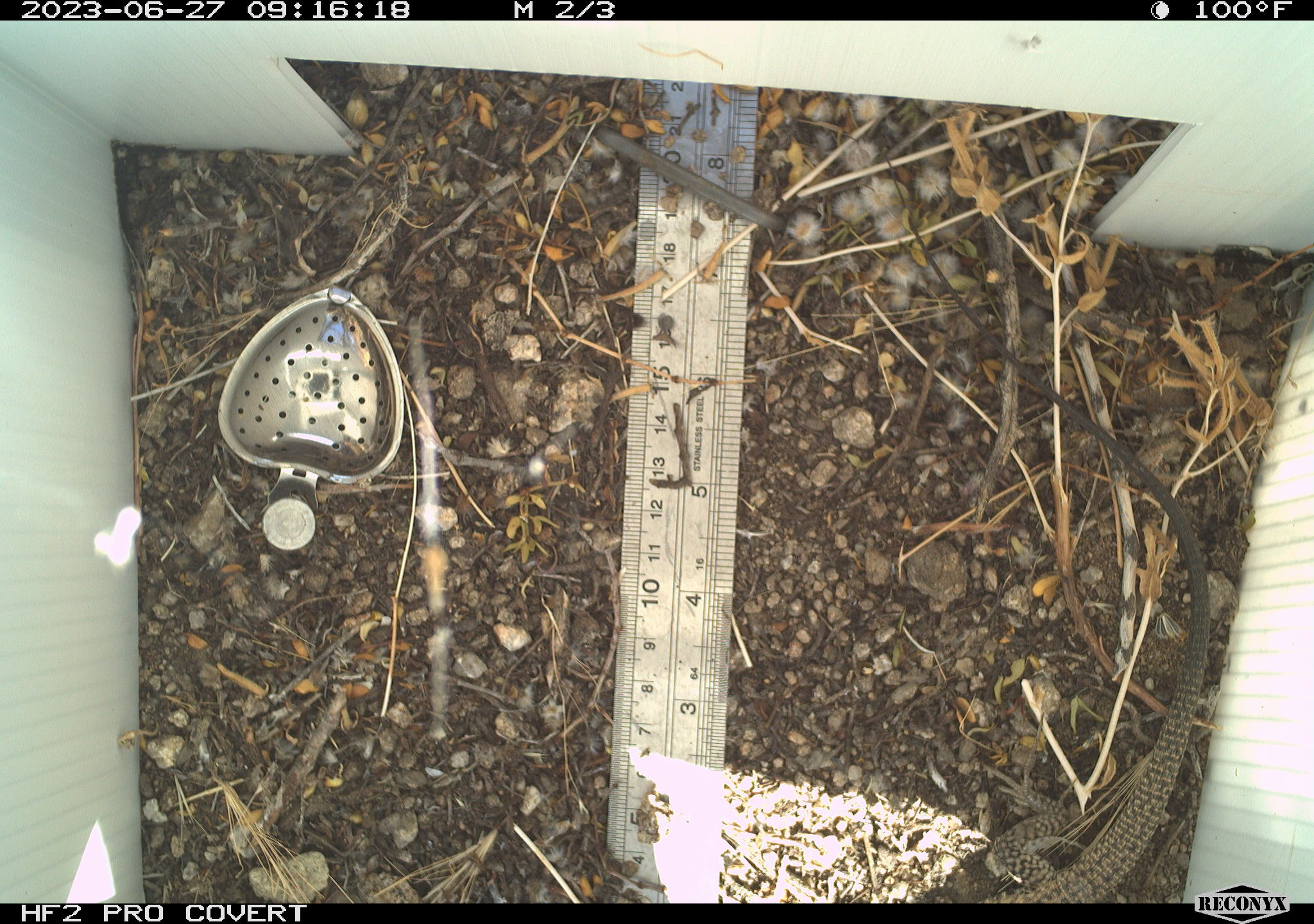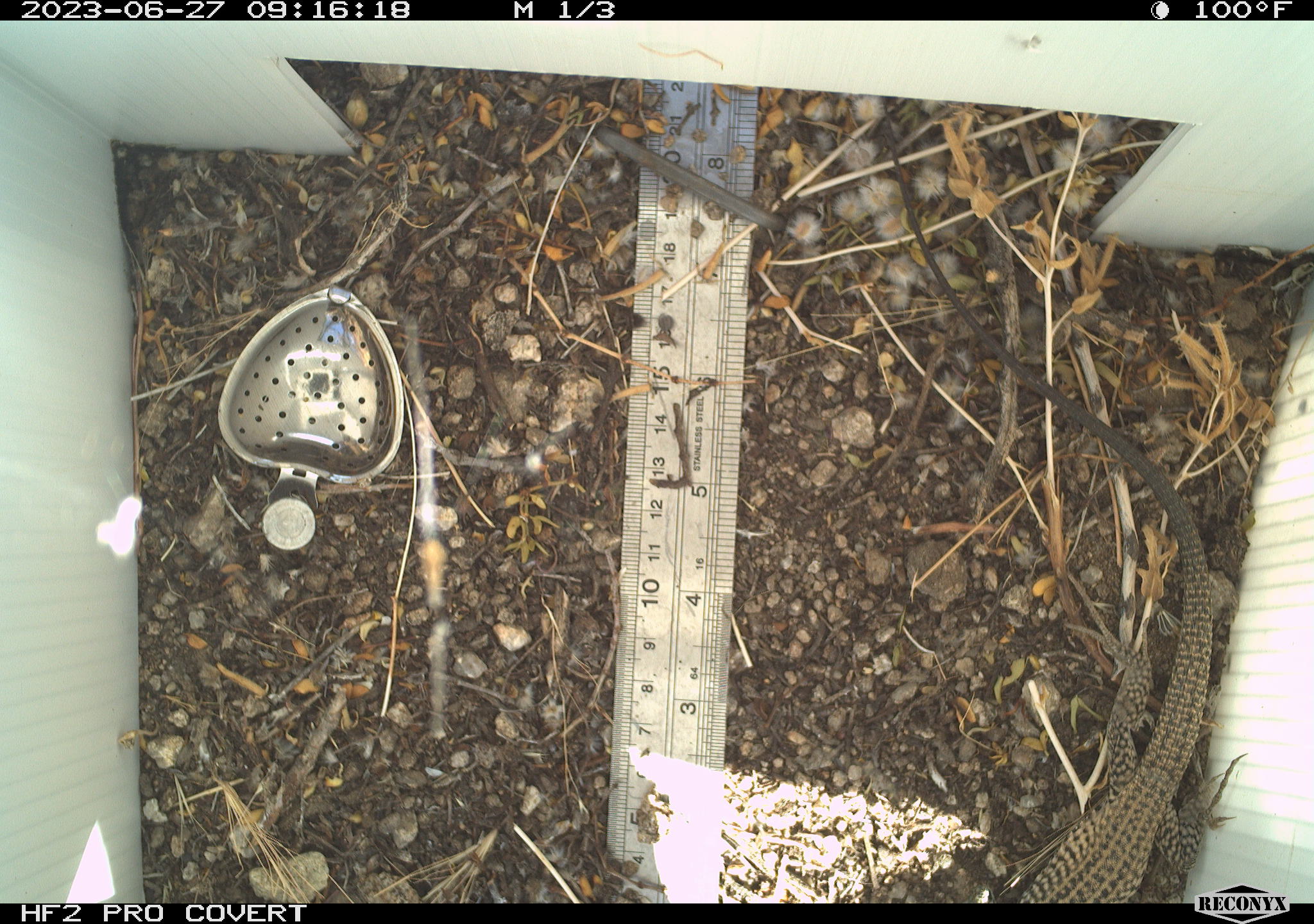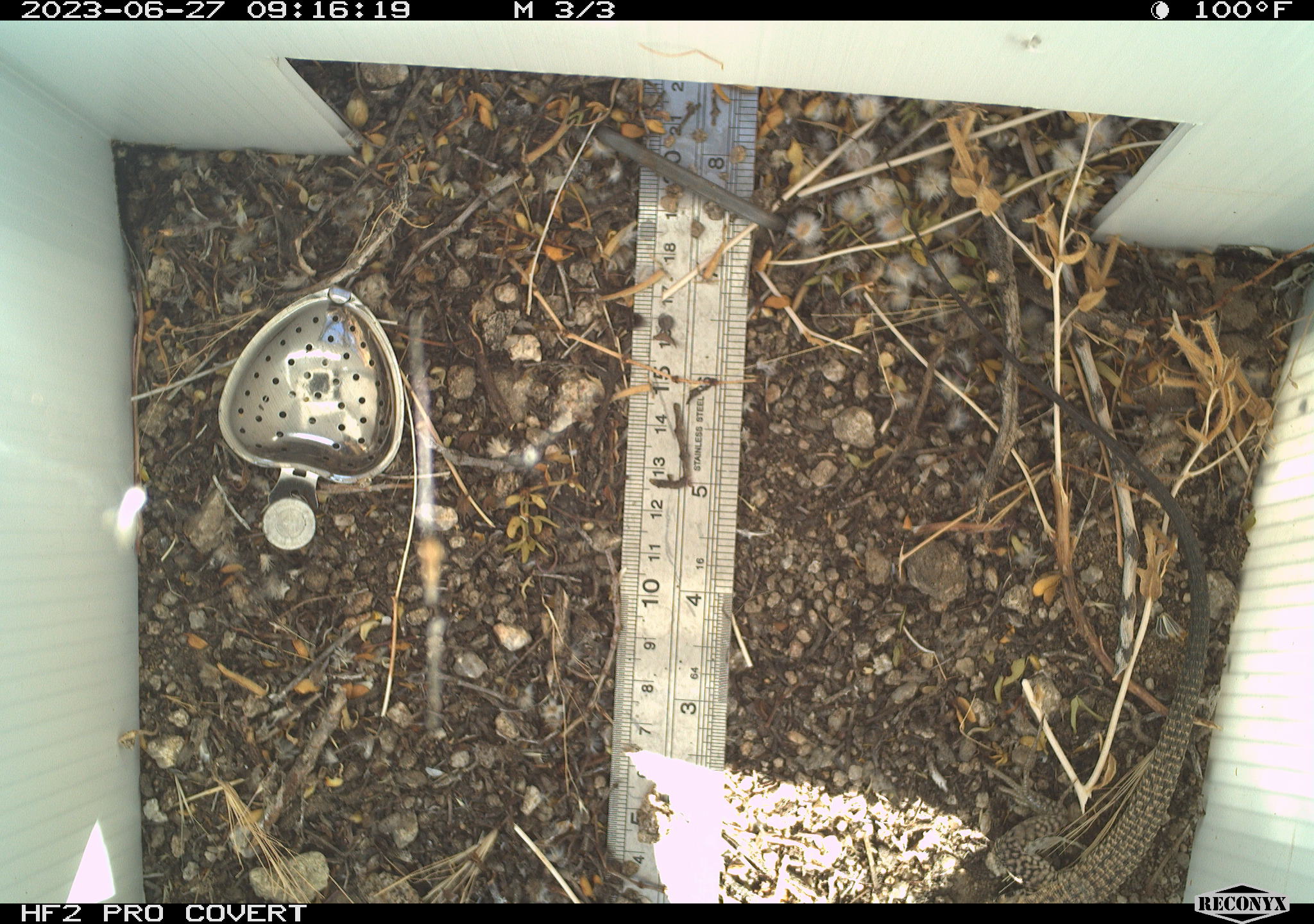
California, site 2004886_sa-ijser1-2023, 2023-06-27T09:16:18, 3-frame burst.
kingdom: Animalia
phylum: Chordata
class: Reptilia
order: Squamata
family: Teiidae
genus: Aspidoscelis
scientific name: Aspidoscelis tigris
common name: western whiptail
Western whiptail (Aspidoscelis tigris).